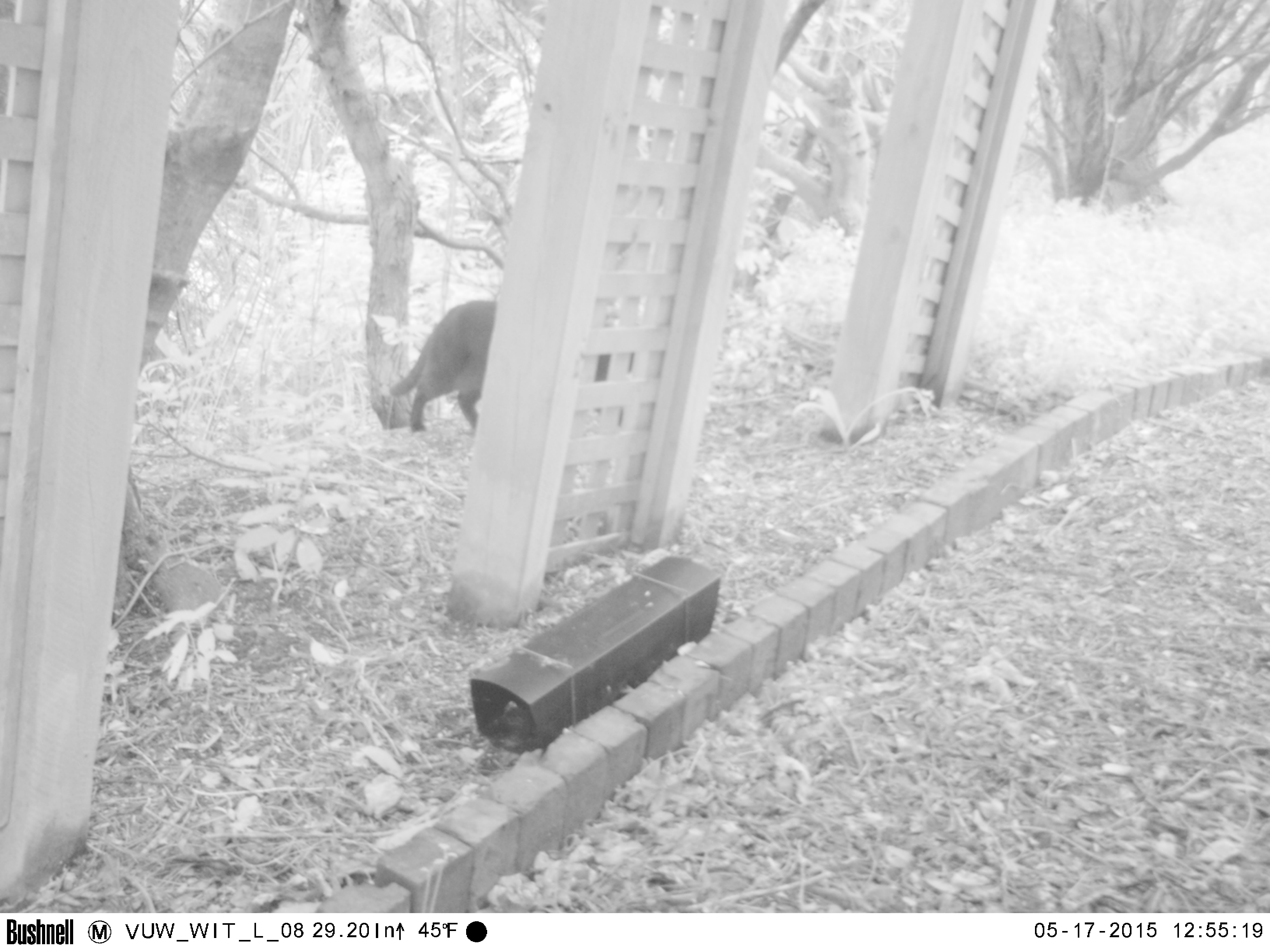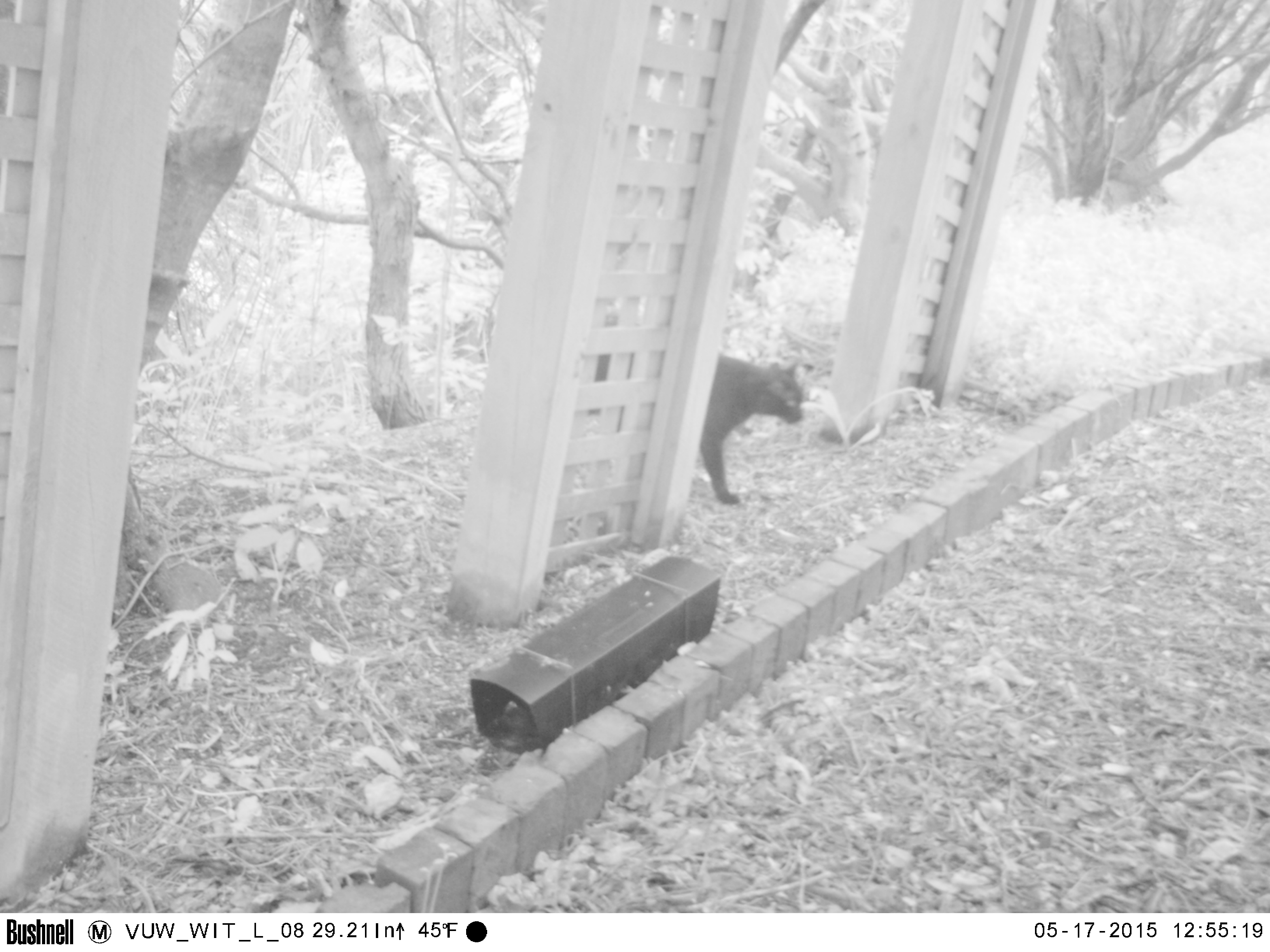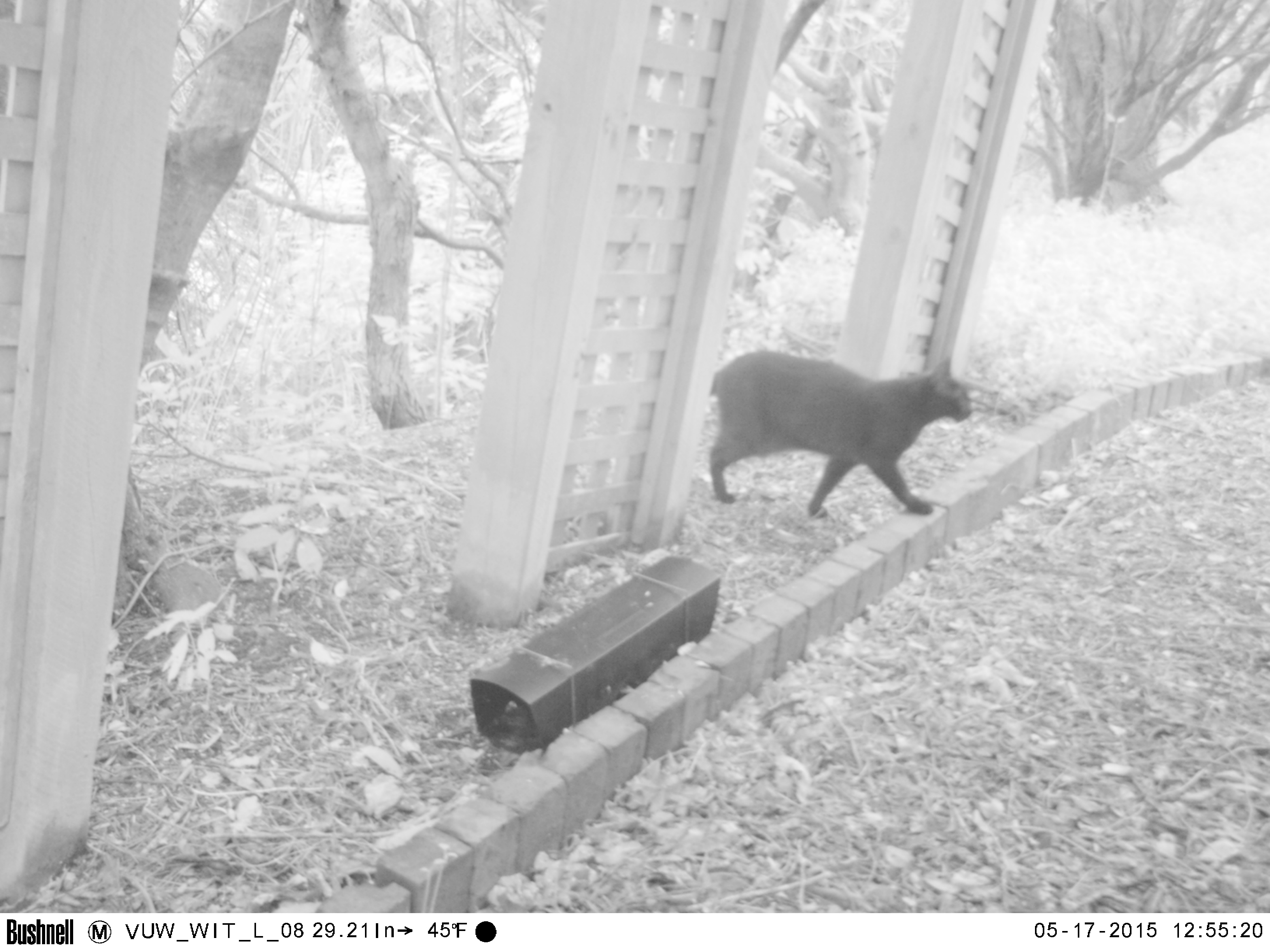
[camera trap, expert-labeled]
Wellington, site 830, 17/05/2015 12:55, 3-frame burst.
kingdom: Animalia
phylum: Chordata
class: Mammalia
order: Carnivora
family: Felidae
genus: Felis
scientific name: Felis catus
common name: cat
Cat (Felis catus).